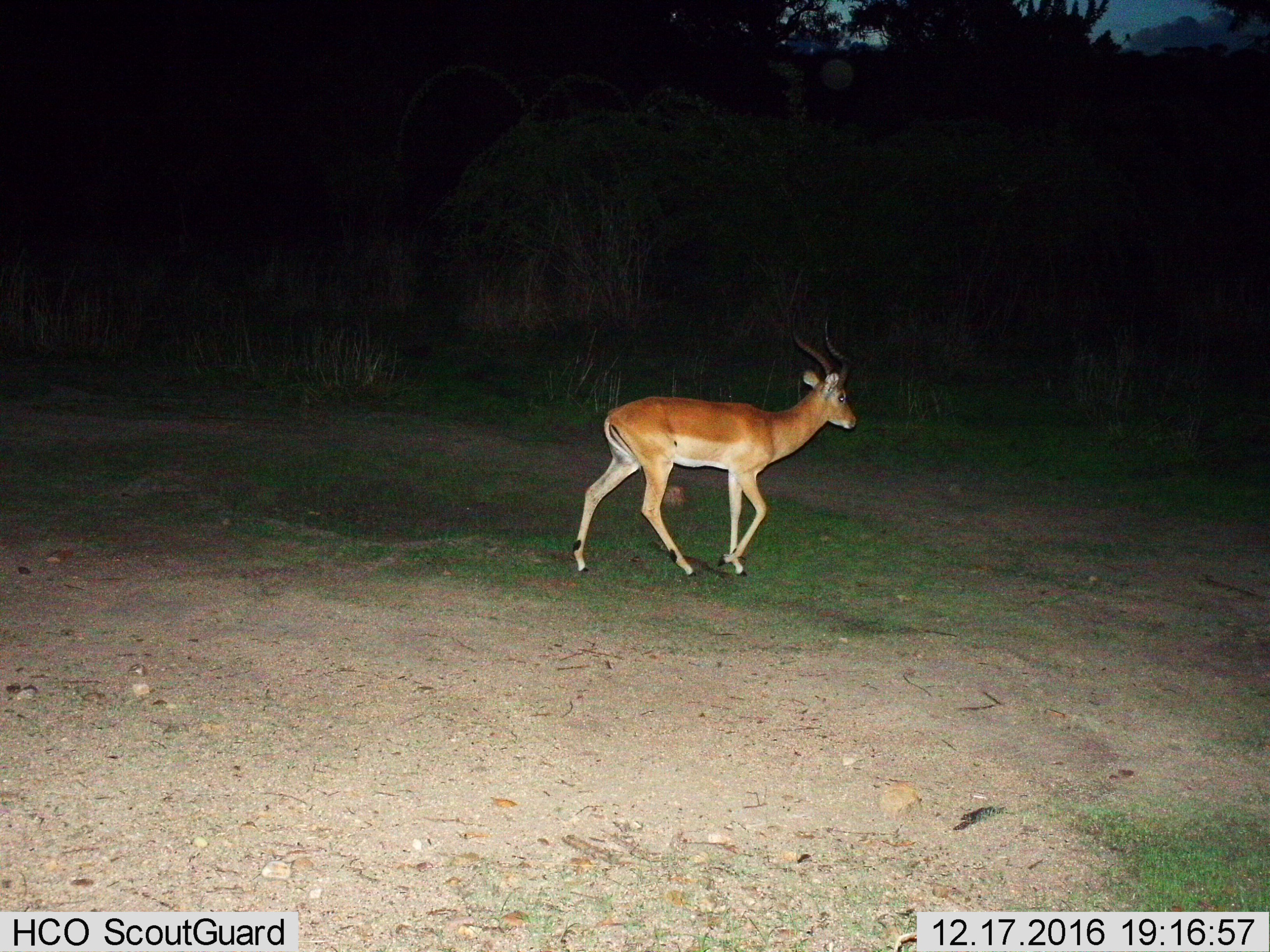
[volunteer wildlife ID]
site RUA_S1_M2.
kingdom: Animalia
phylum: Chordata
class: Mammalia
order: Artiodactyla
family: Bovidae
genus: Aepyceros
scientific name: Aepyceros melampus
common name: impala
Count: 1.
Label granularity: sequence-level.